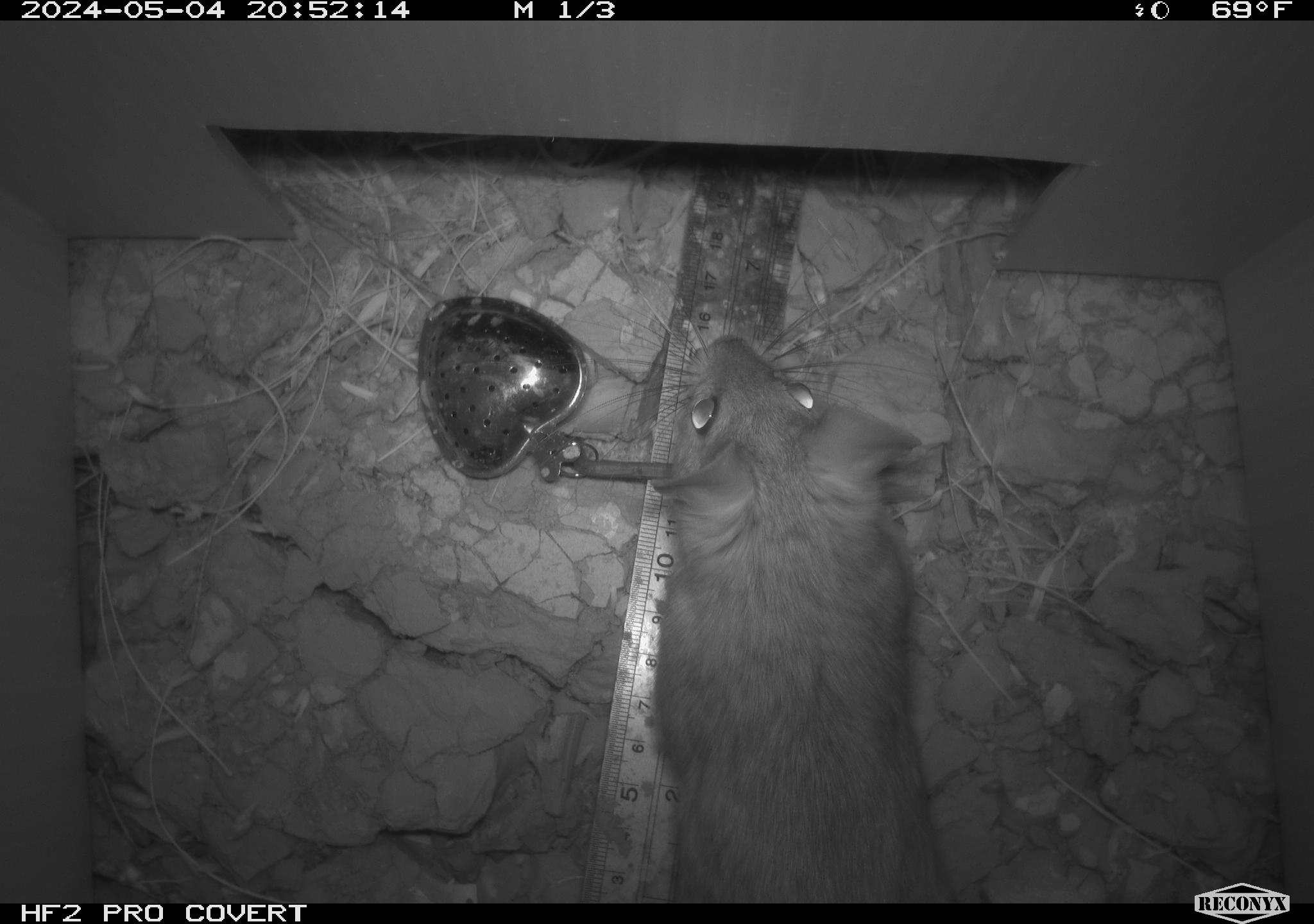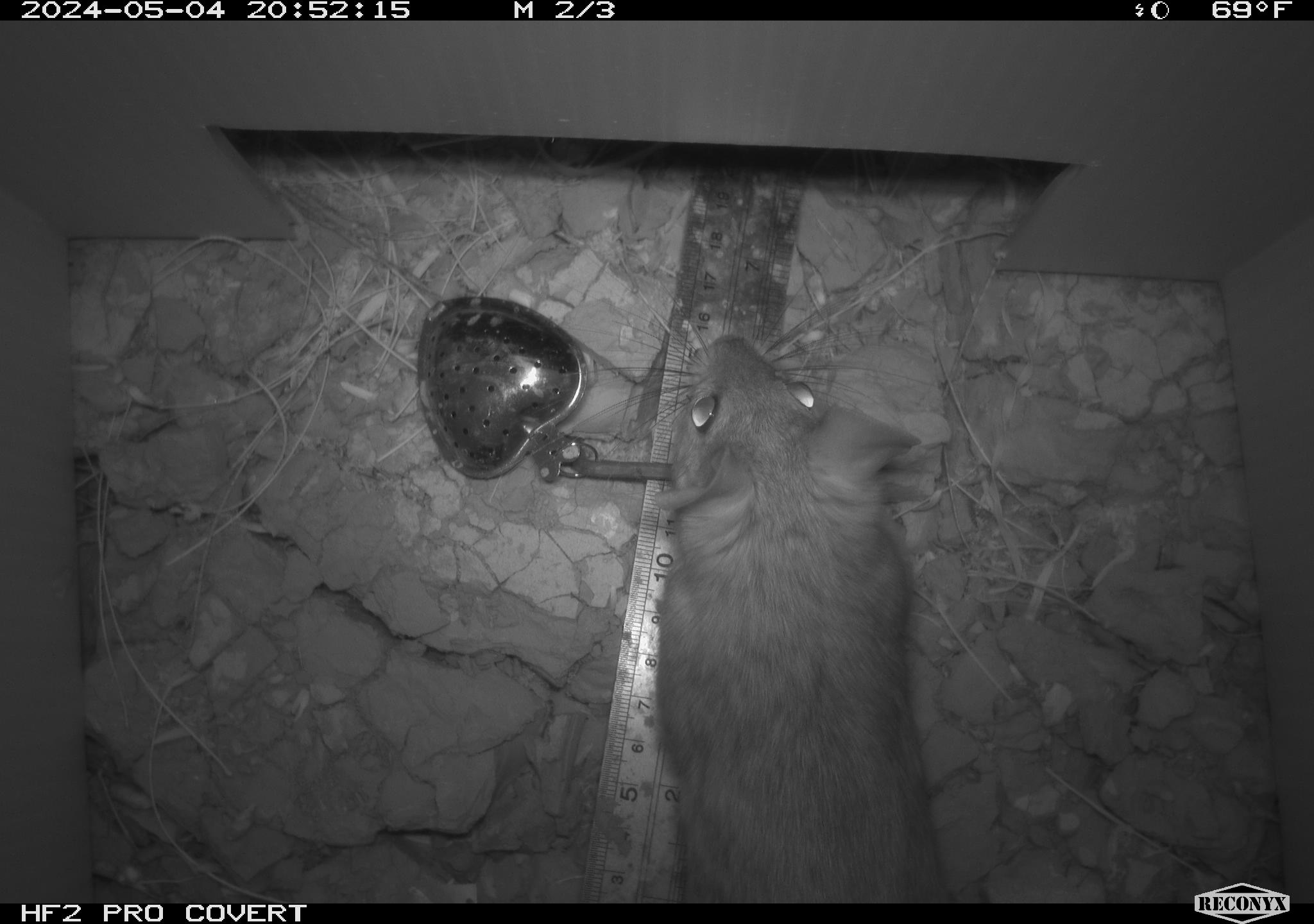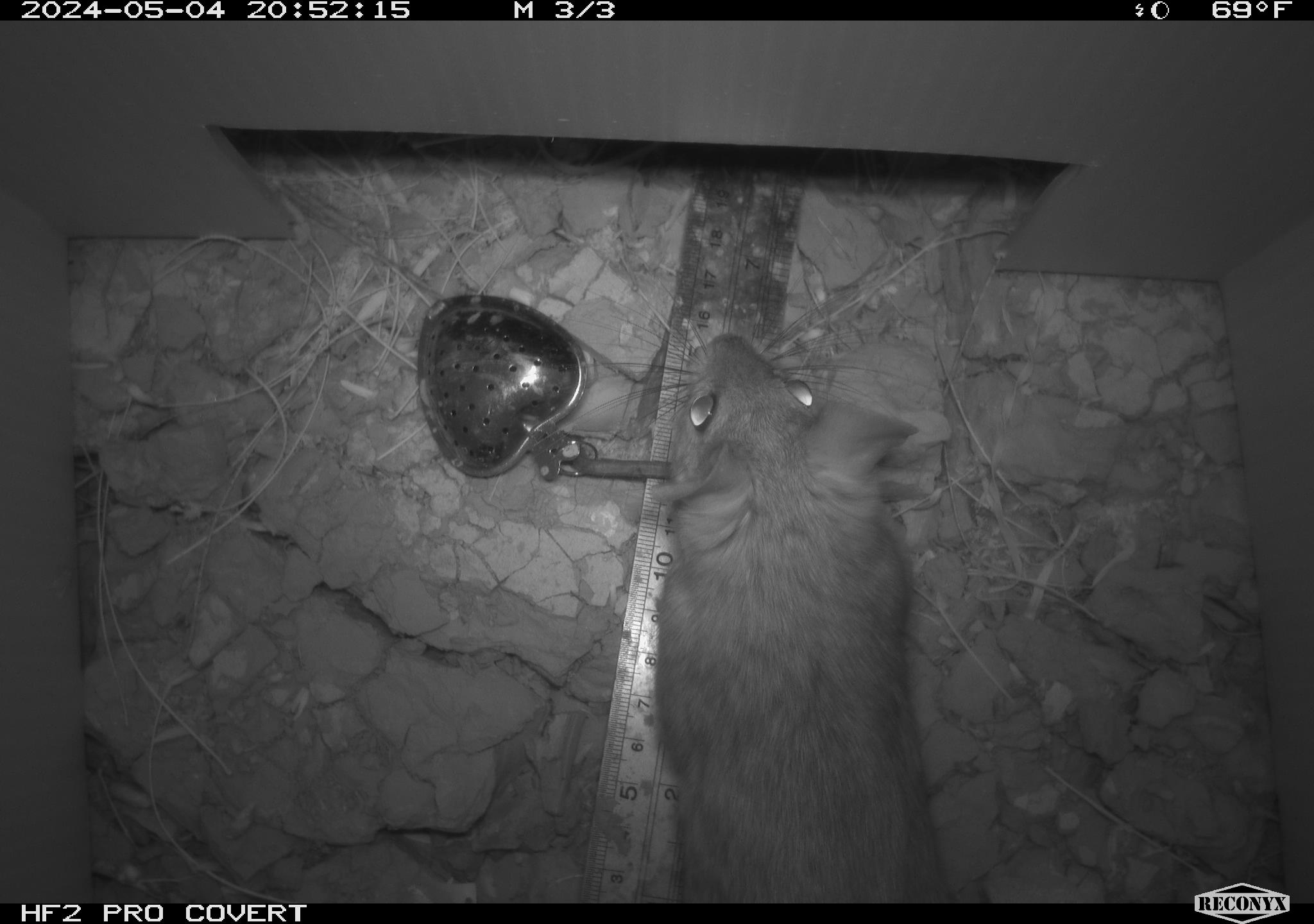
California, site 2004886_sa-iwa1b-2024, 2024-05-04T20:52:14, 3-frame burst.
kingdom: Animalia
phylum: Chordata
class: Mammalia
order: Rodentia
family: Cricetidae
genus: Neotoma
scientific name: Neotoma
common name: pack rat or woodrat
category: neotoma species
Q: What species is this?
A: Neotoma species (pack rat or woodrat) (Neotoma).